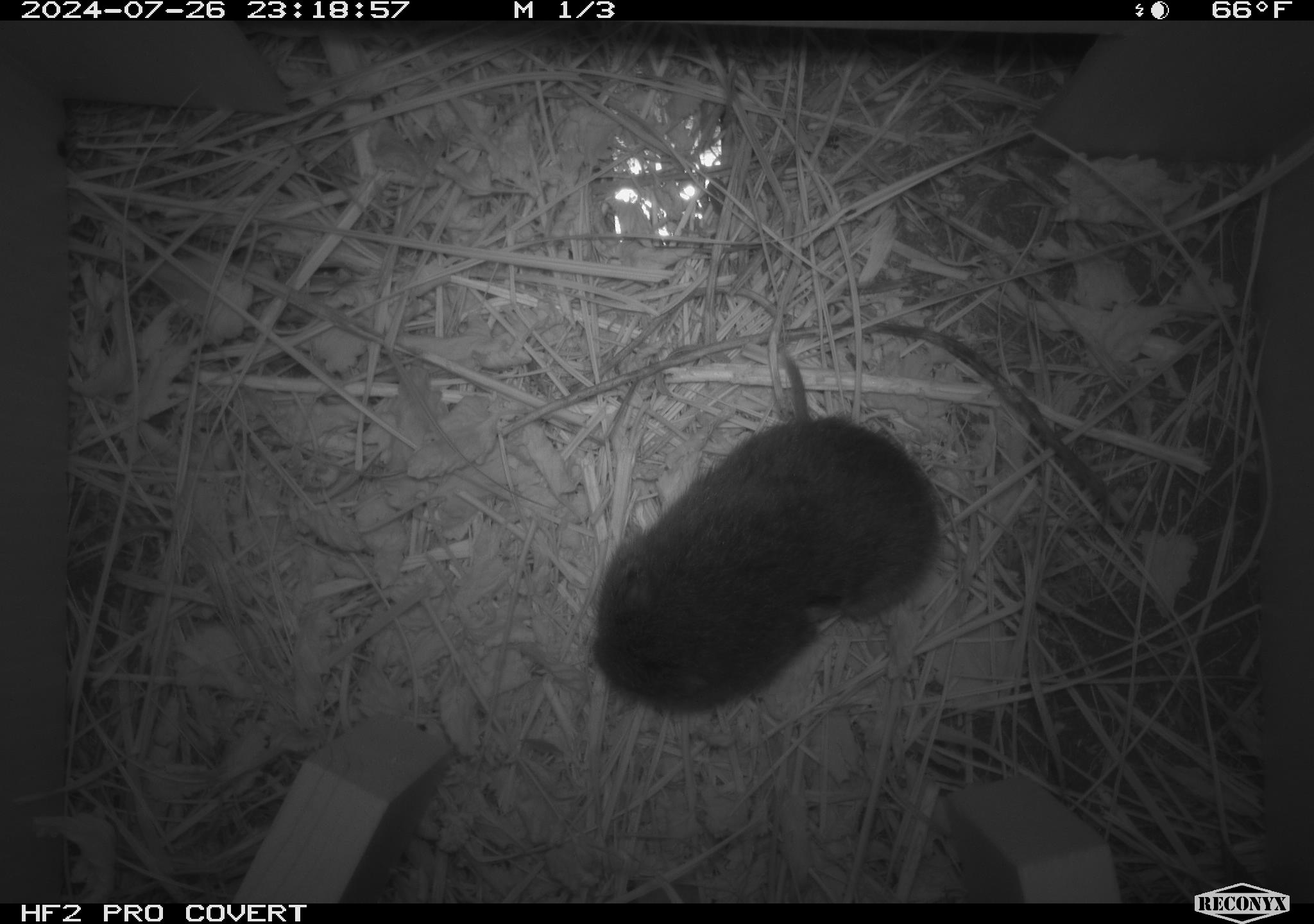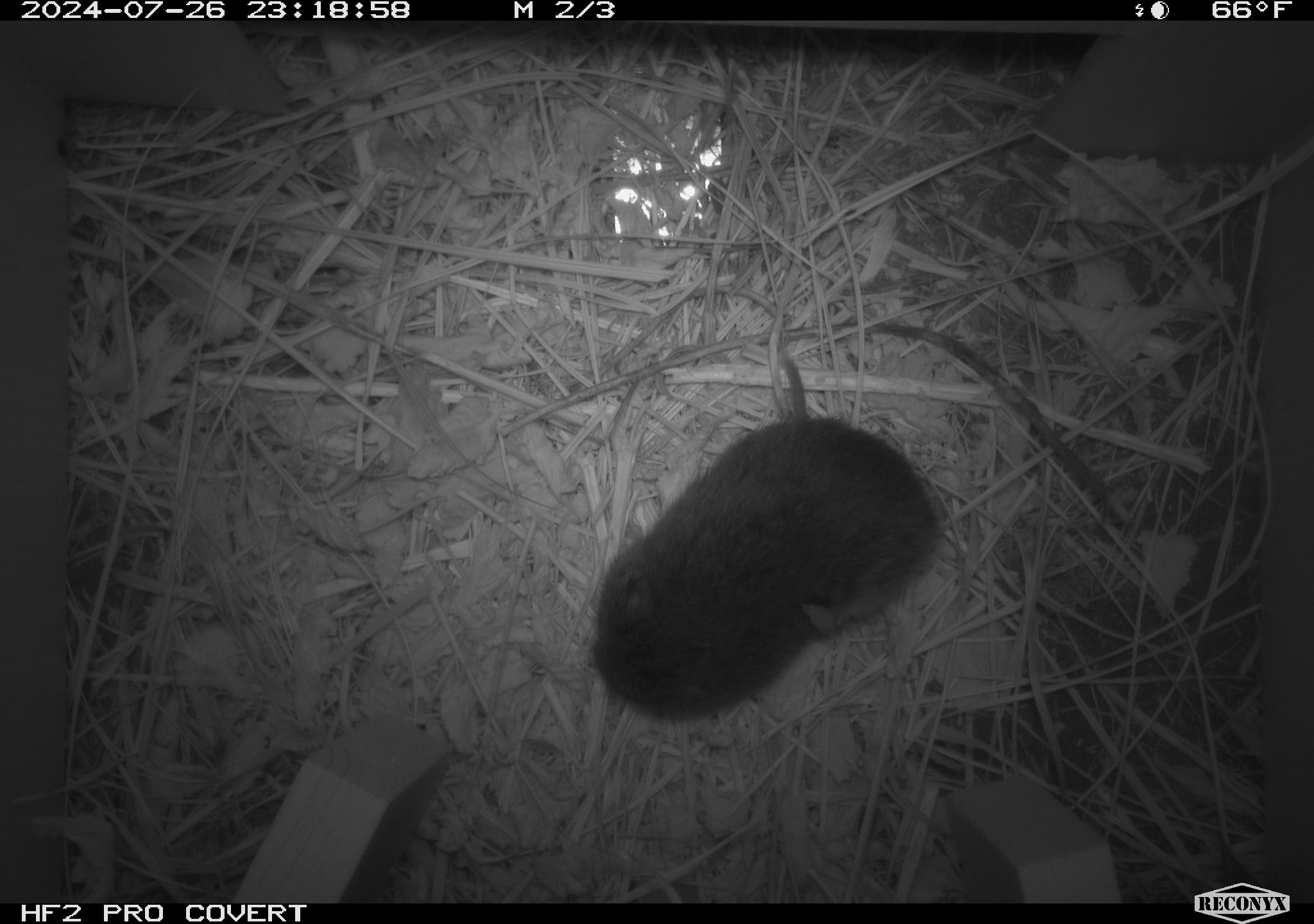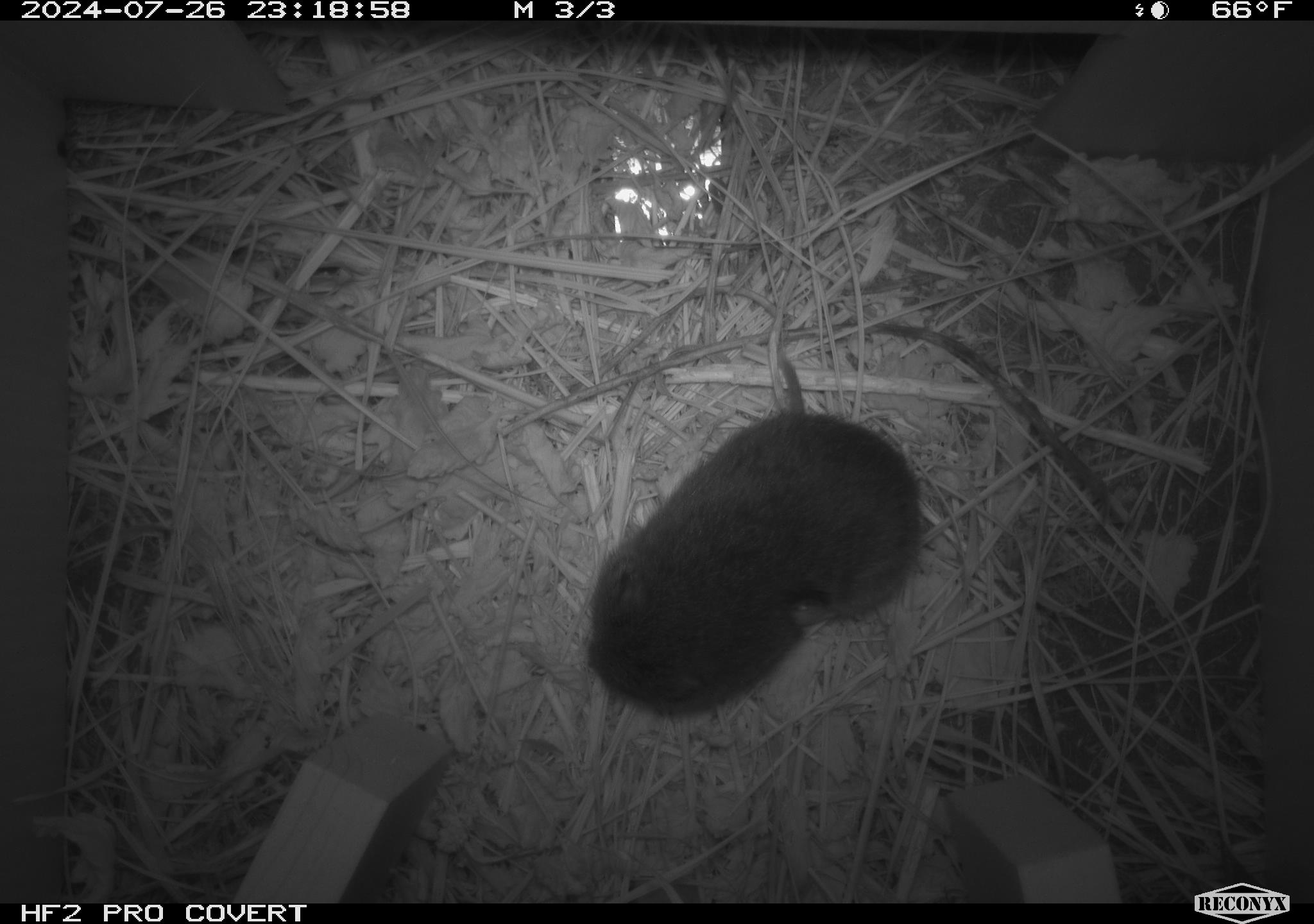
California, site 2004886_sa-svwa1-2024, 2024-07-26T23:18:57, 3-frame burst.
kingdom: Animalia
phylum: Chordata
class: Mammalia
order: Rodentia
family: Cricetidae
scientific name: Arvicolinae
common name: voles, lemmings, and muskrats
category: arvicolinae subfamily